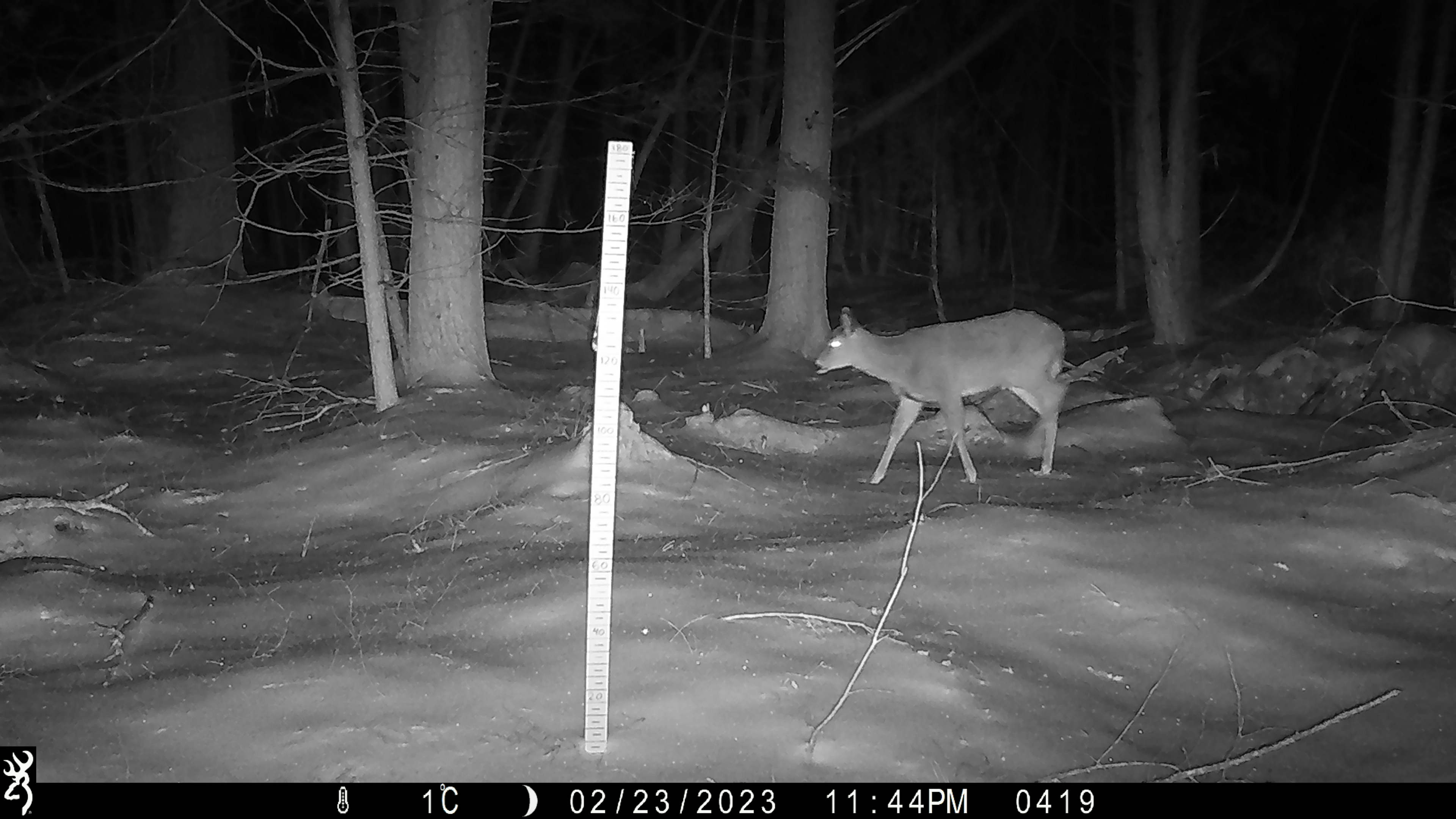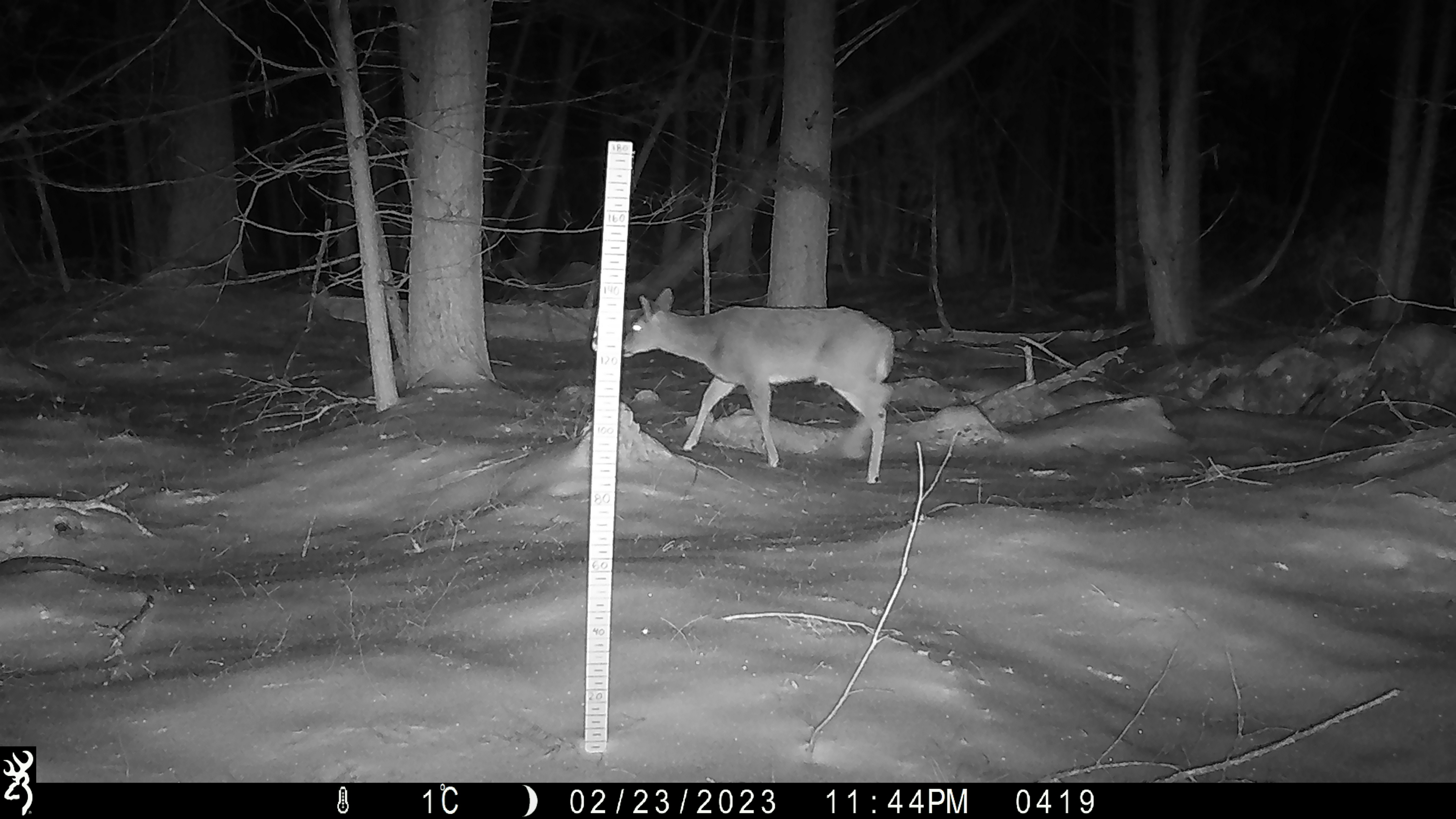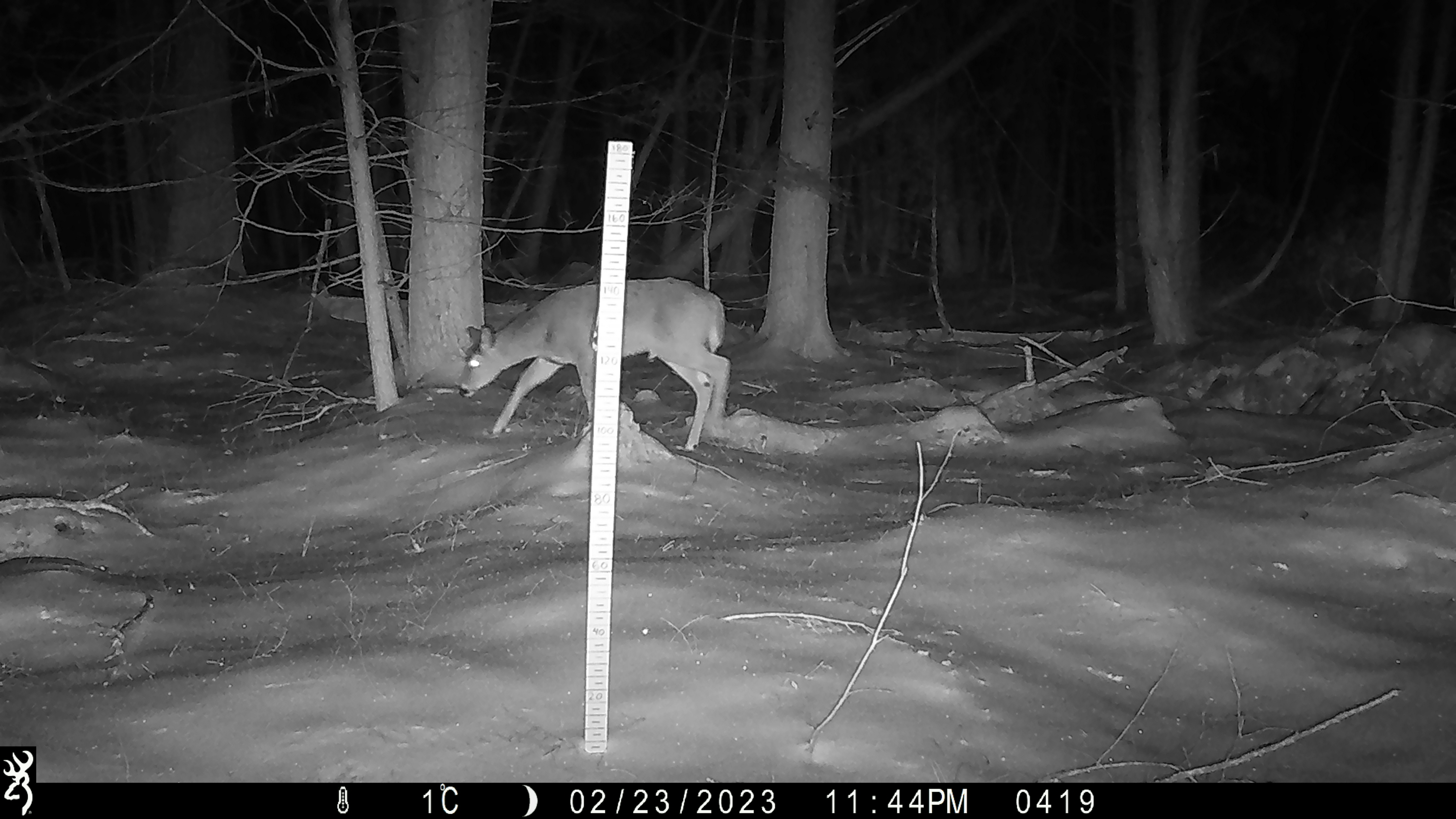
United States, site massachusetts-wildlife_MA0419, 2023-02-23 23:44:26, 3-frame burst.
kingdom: Animalia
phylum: Chordata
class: Mammalia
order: Artiodactyla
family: Cervidae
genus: Odocoileus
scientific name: Odocoileus virginianus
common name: white-tailed deer